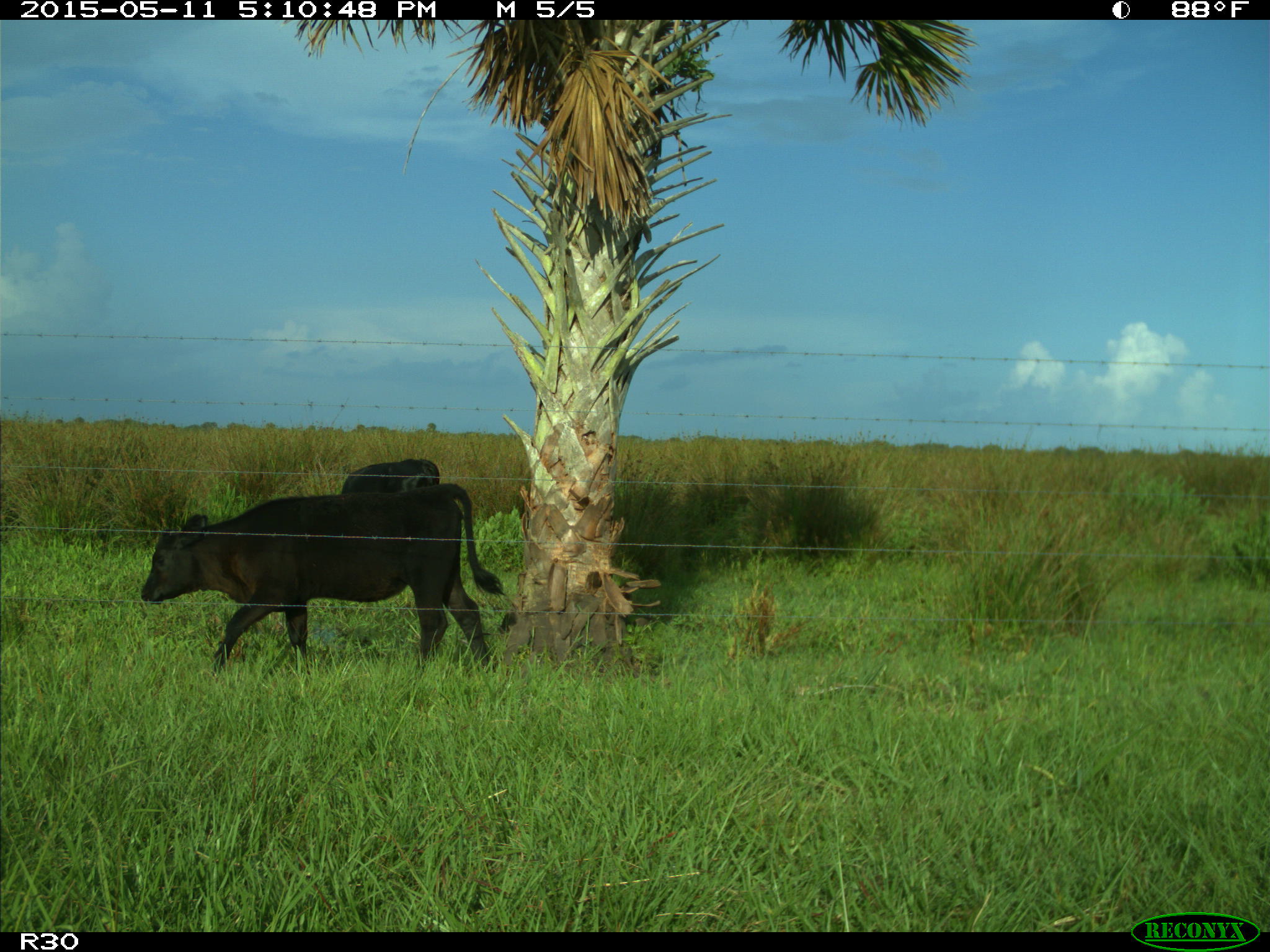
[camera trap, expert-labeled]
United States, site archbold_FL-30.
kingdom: Animalia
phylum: Chordata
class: Mammalia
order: Artiodactyla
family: Bovidae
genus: Bos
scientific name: Bos taurus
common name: domestic cow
Bos taurus (domestic cow).